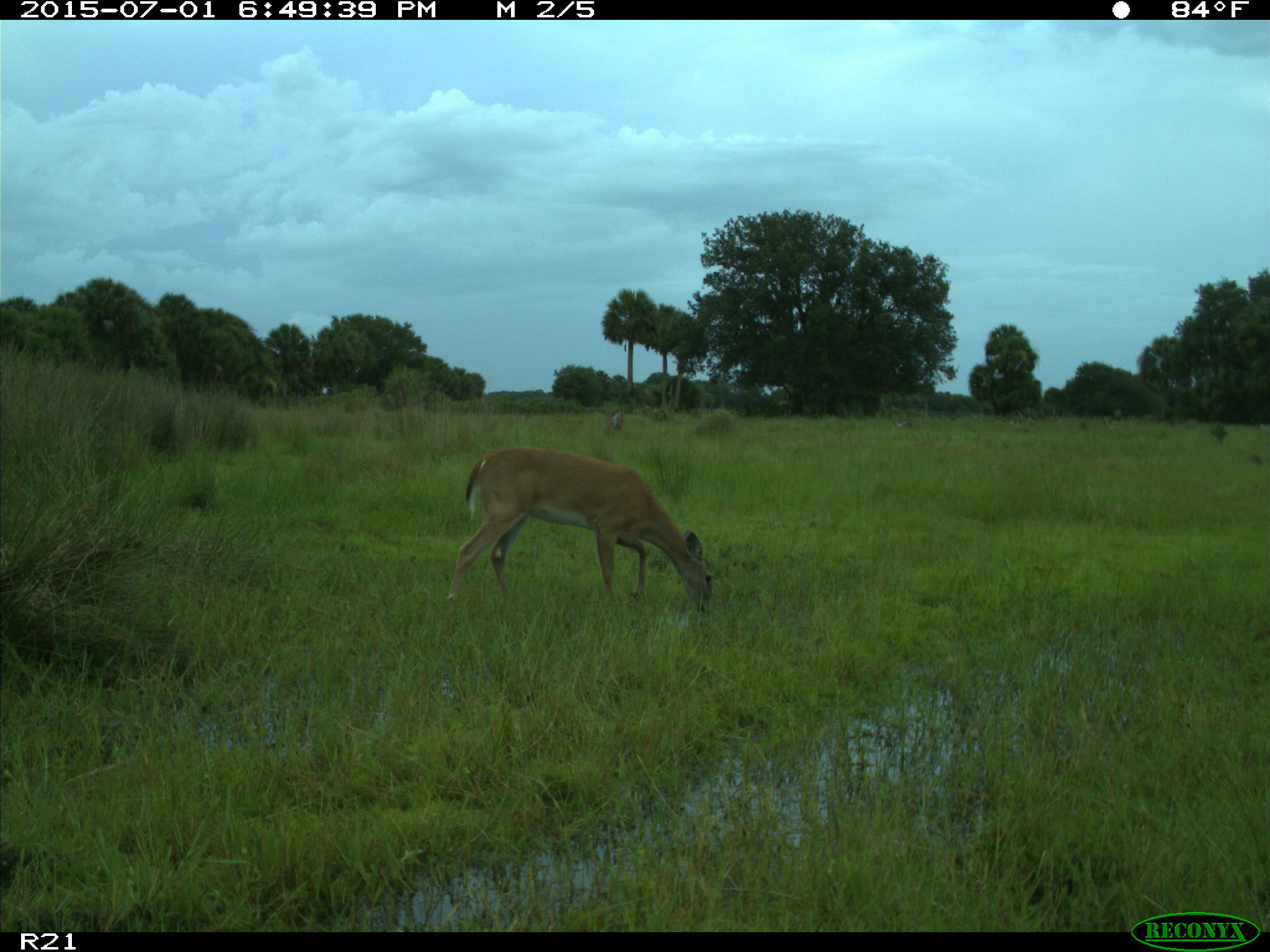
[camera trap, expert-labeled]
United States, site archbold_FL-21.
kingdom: Animalia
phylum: Chordata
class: Mammalia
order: Artiodactyla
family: Cervidae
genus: Odocoileus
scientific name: Odocoileus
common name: deer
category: unidentified deer